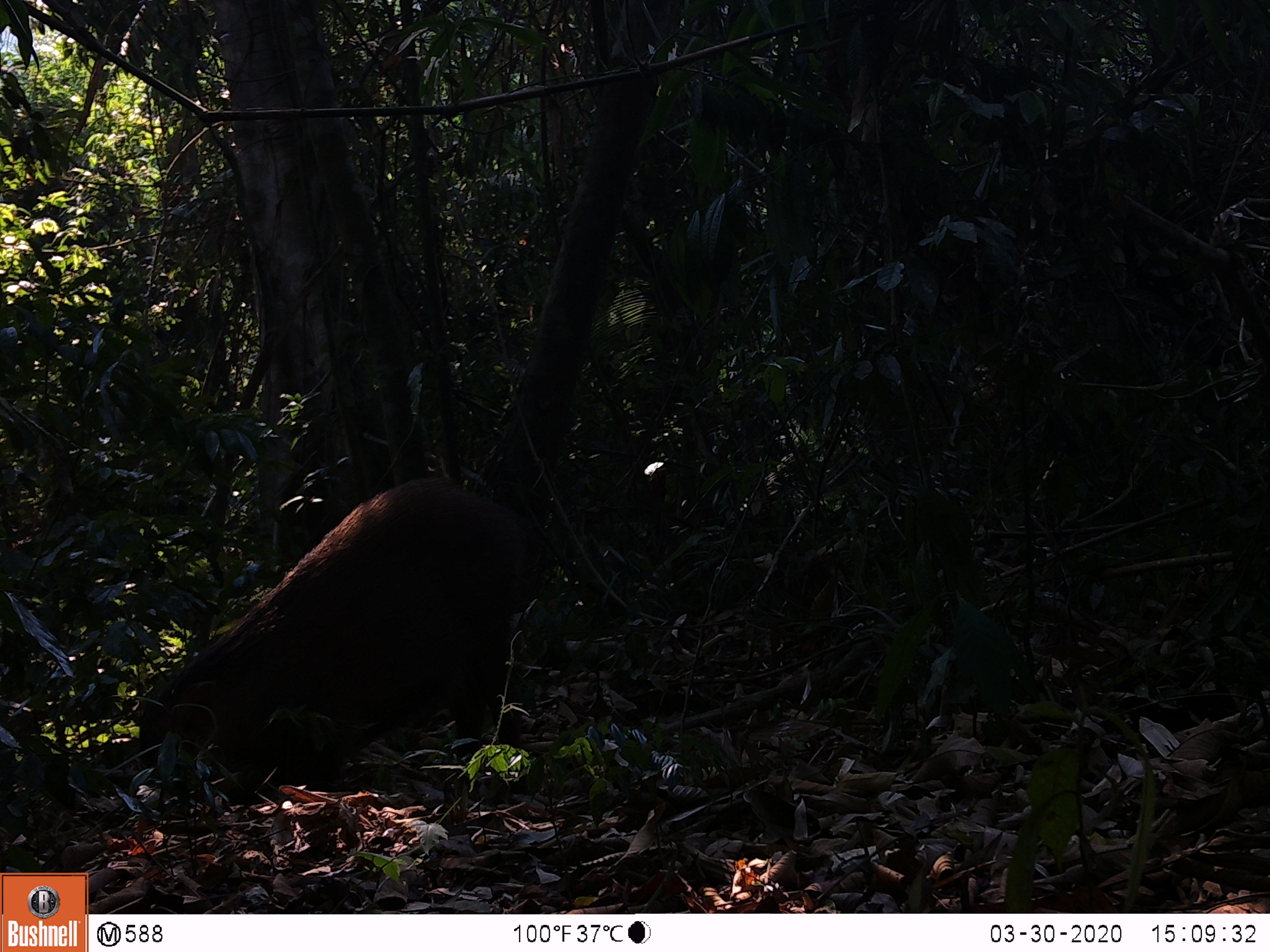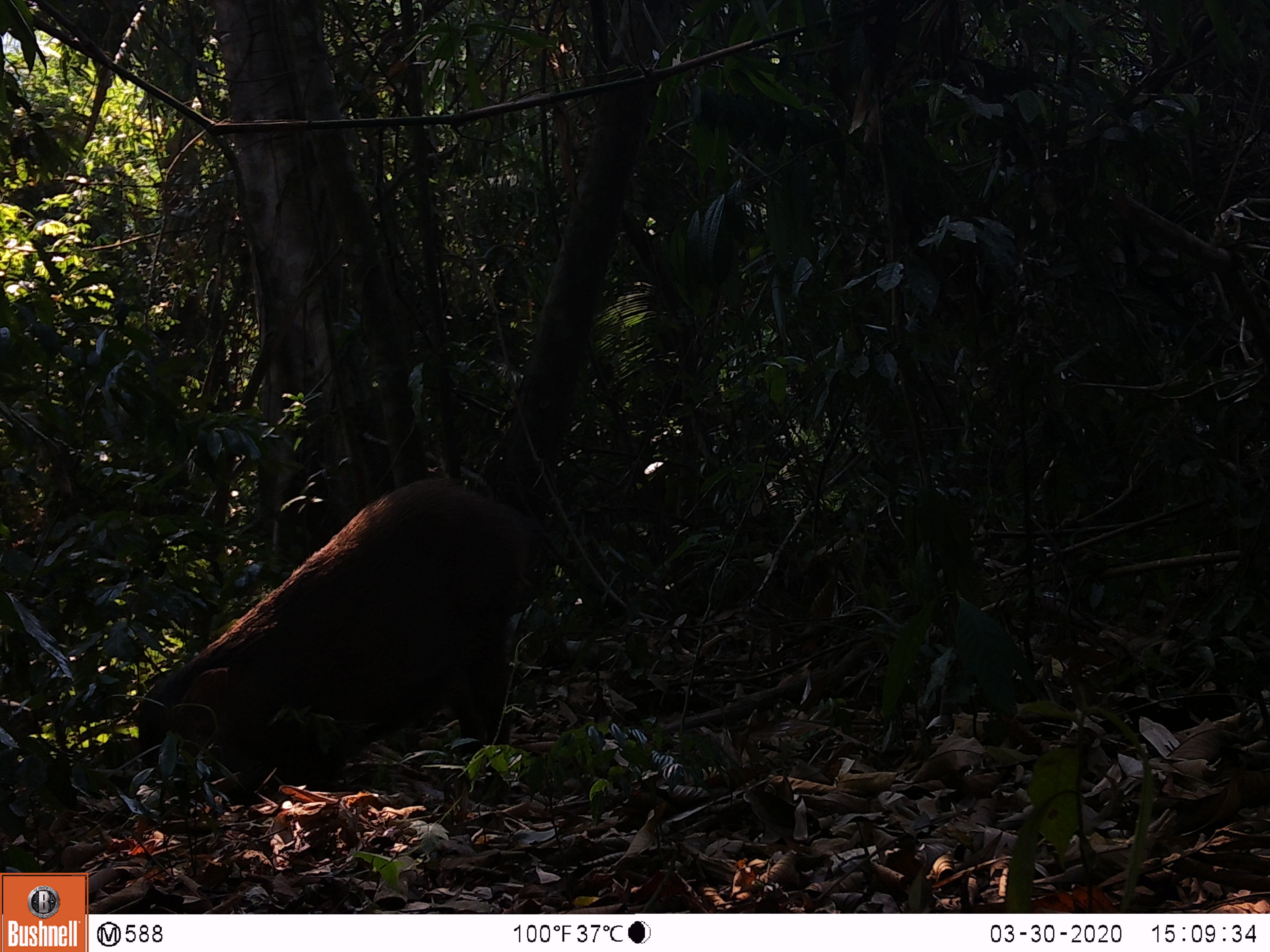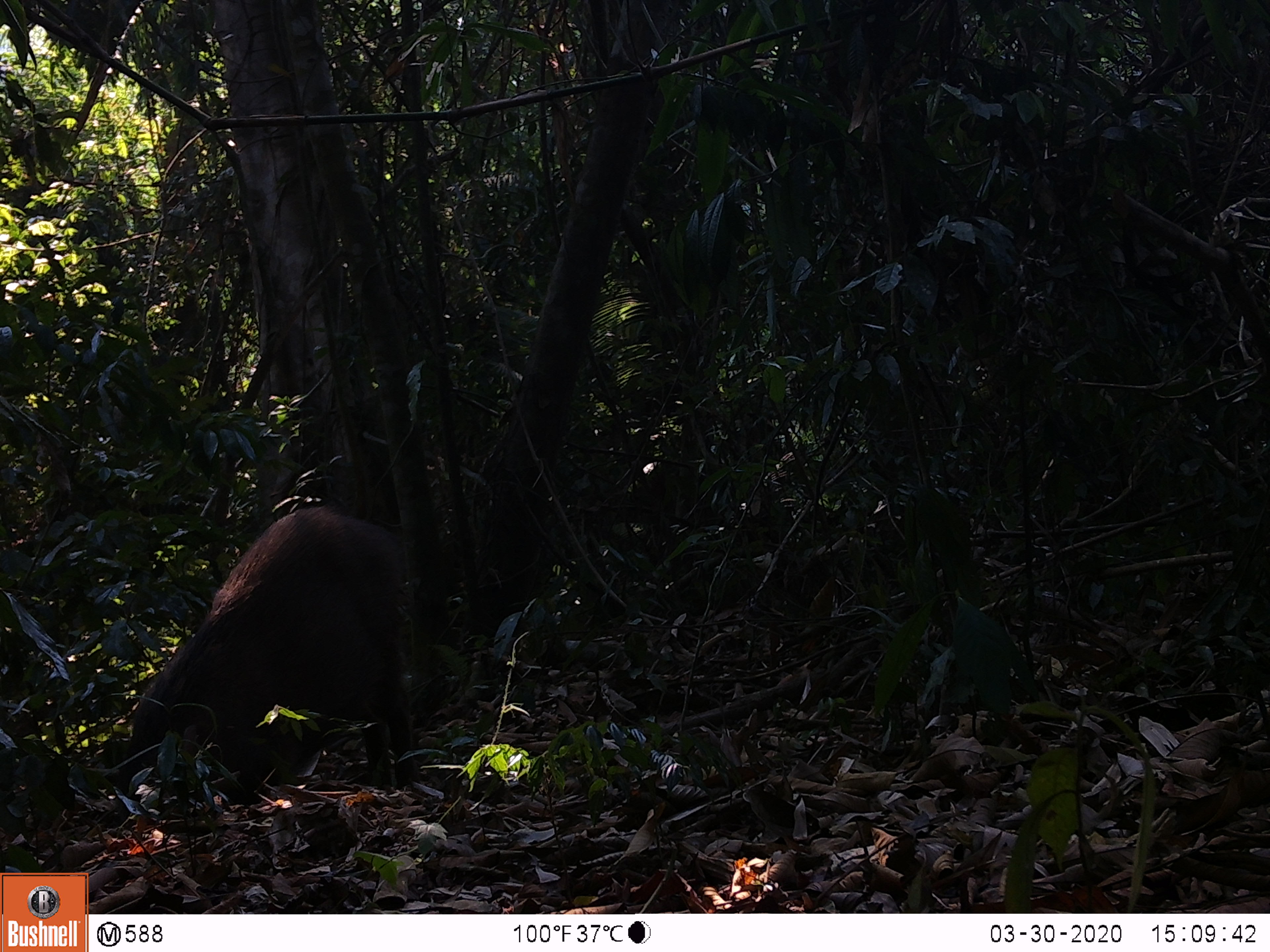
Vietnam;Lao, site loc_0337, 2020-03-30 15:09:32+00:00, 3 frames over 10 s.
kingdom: Animalia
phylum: Chordata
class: Mammalia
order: Artiodactyla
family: Suidae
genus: Sus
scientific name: Sus scrofa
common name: eurasian wild pig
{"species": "eurasian wild pig (Sus scrofa)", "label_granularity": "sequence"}